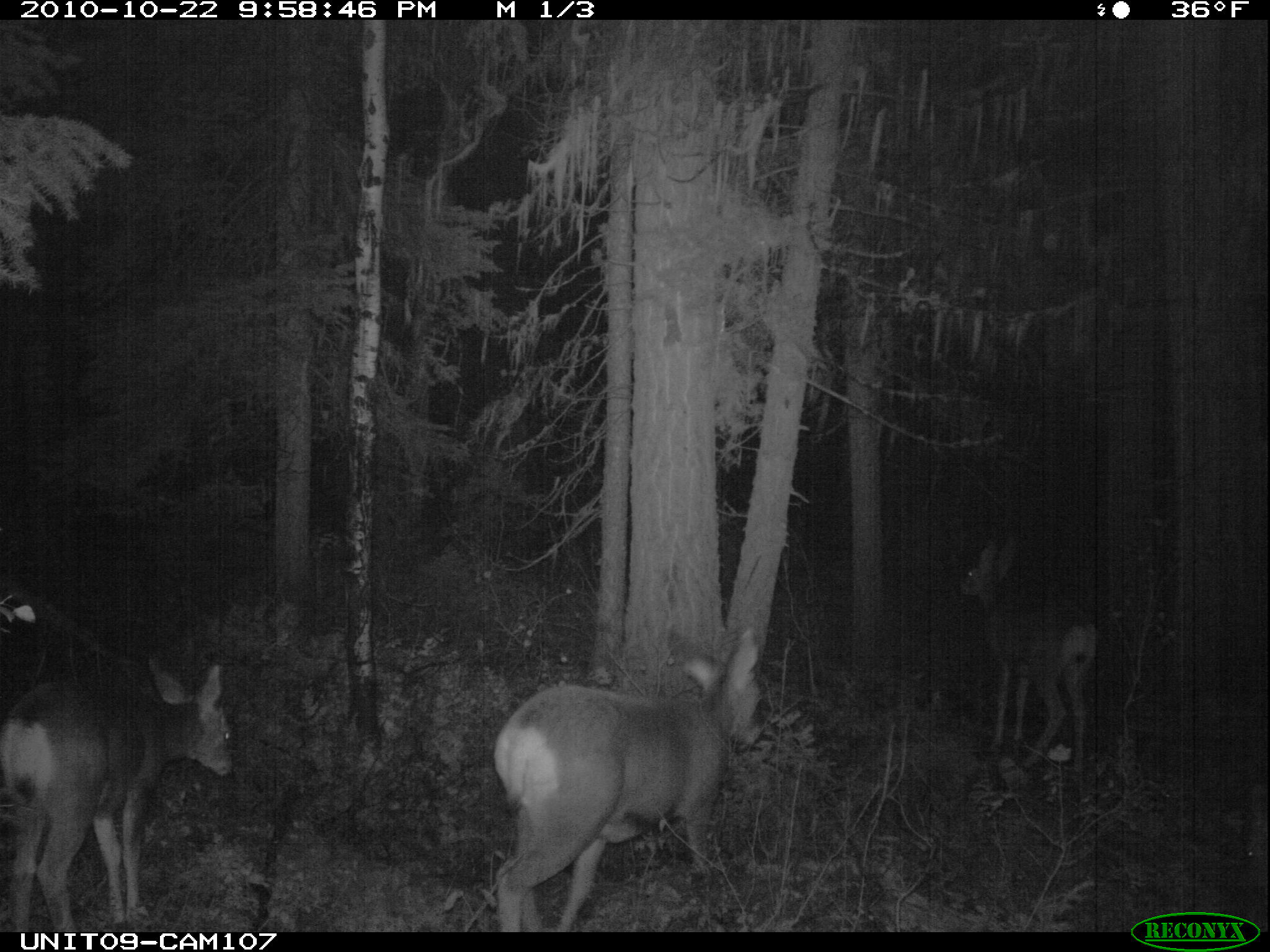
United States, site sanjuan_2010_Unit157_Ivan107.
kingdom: Animalia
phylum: Chordata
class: Mammalia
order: Artiodactyla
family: Cervidae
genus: Odocoileus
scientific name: Odocoileus hemionus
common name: mule deer